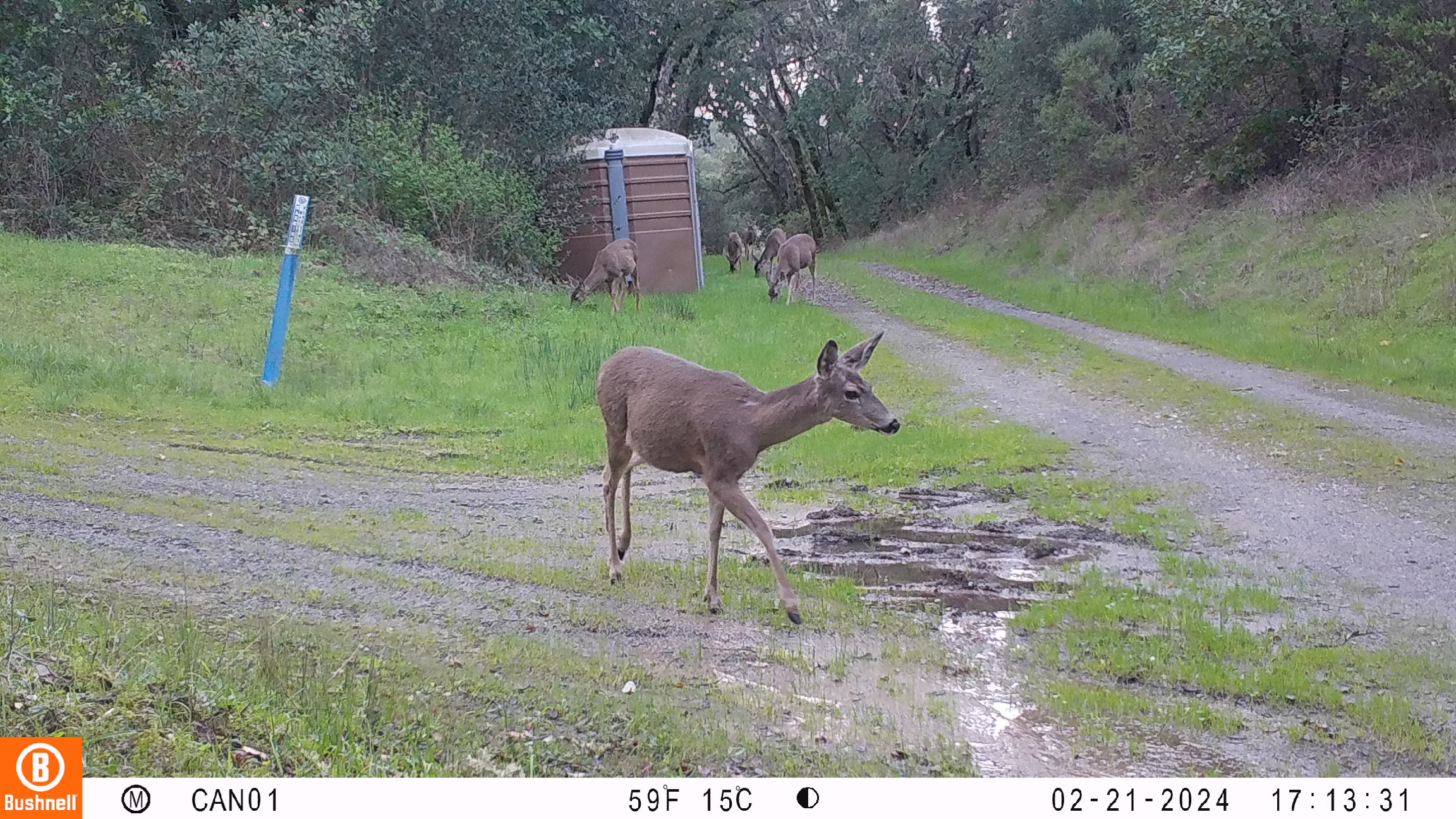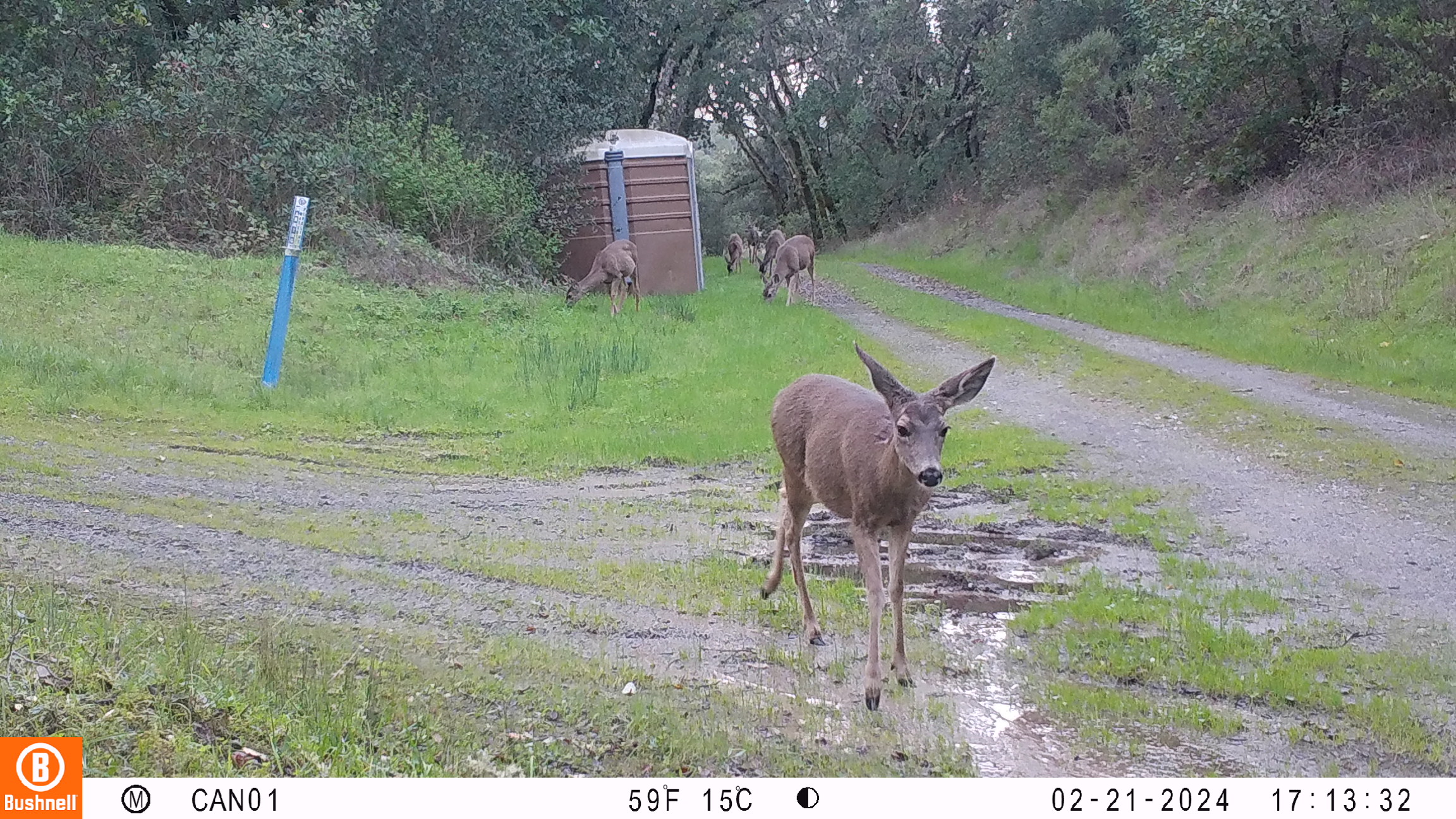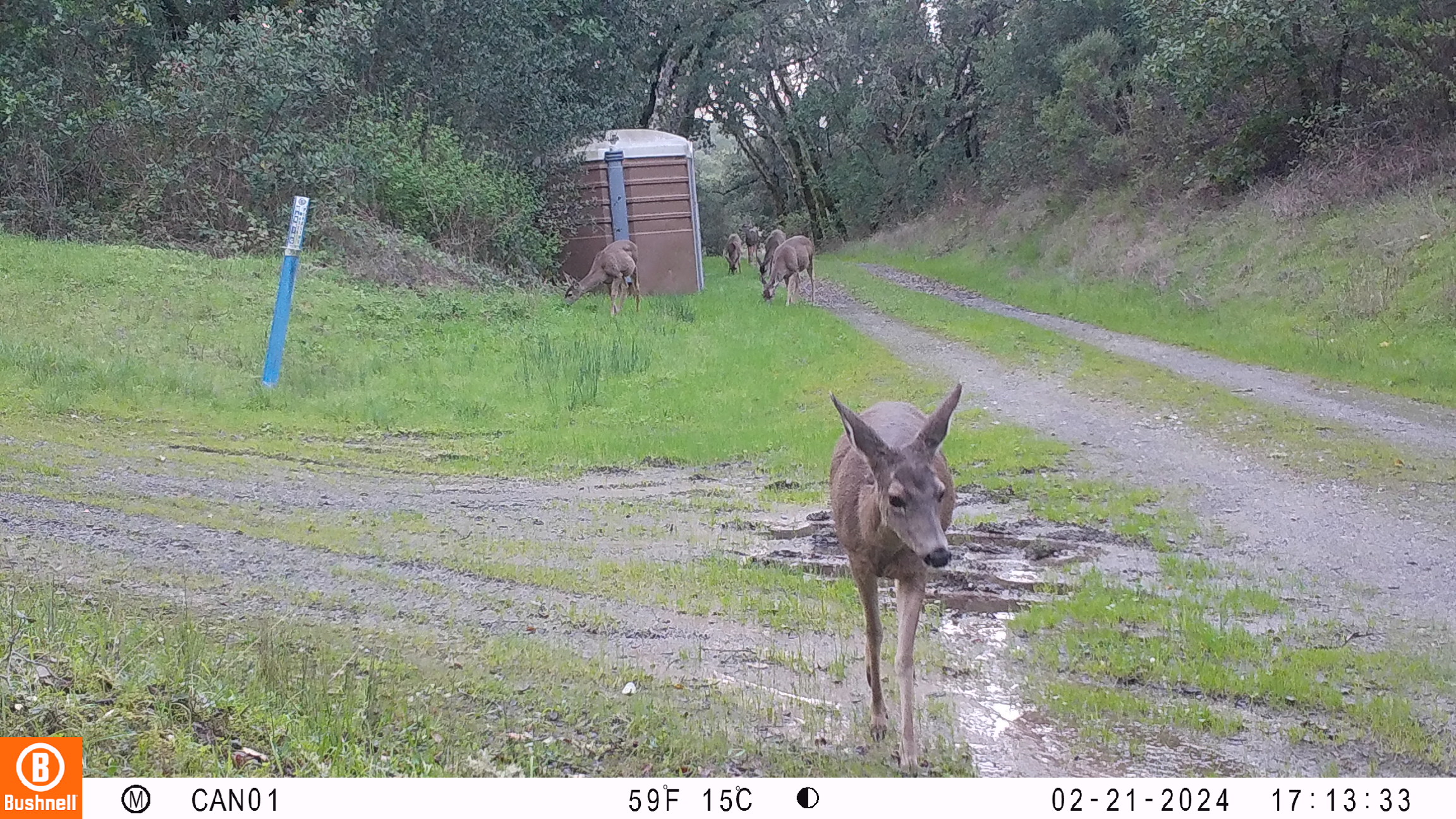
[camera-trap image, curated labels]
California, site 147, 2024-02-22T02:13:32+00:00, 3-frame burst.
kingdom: Animalia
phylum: Chordata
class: Mammalia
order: Artiodactyla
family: Cervidae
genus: Odocoileus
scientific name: Odocoileus hemionus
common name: mule deer